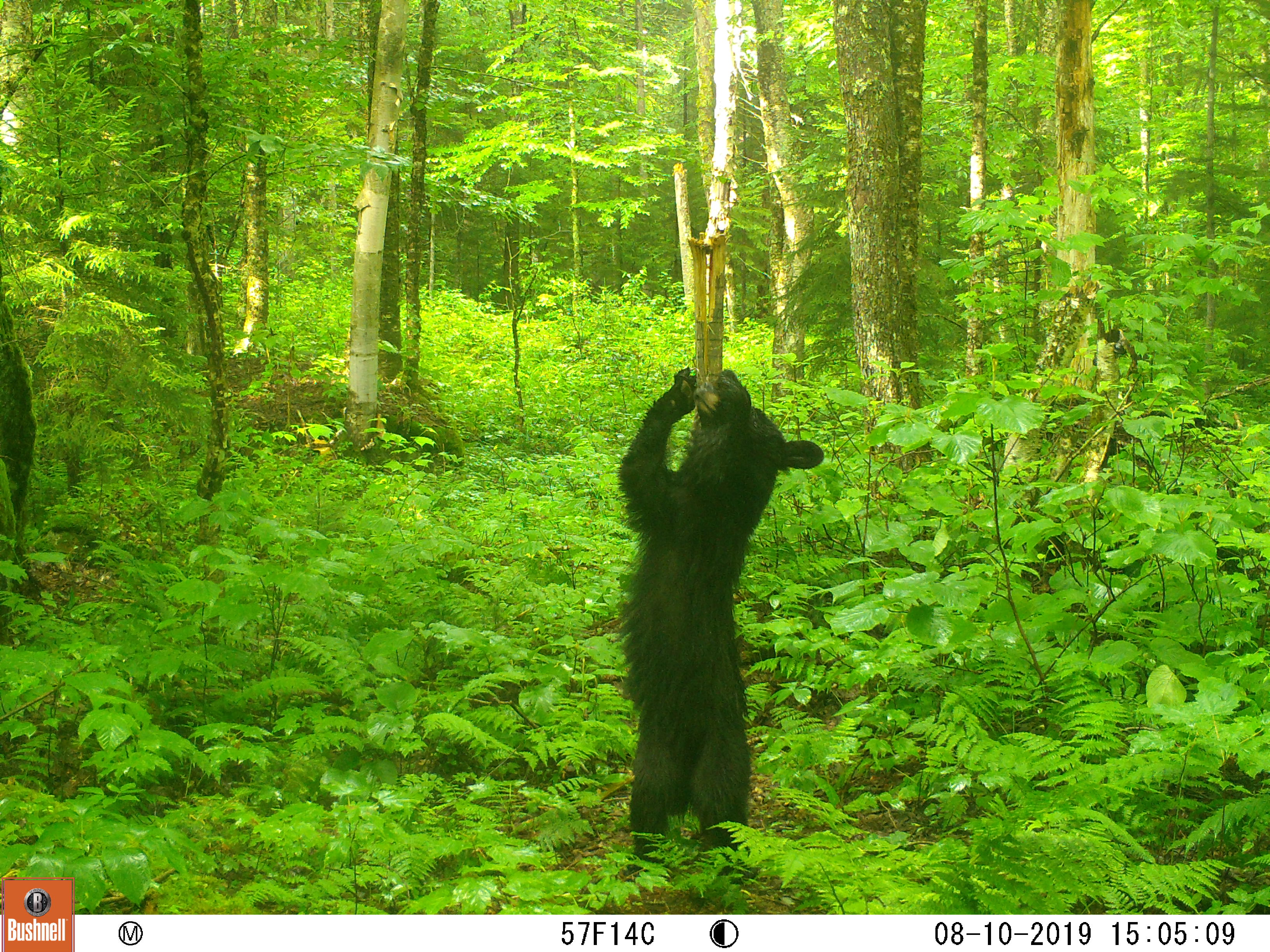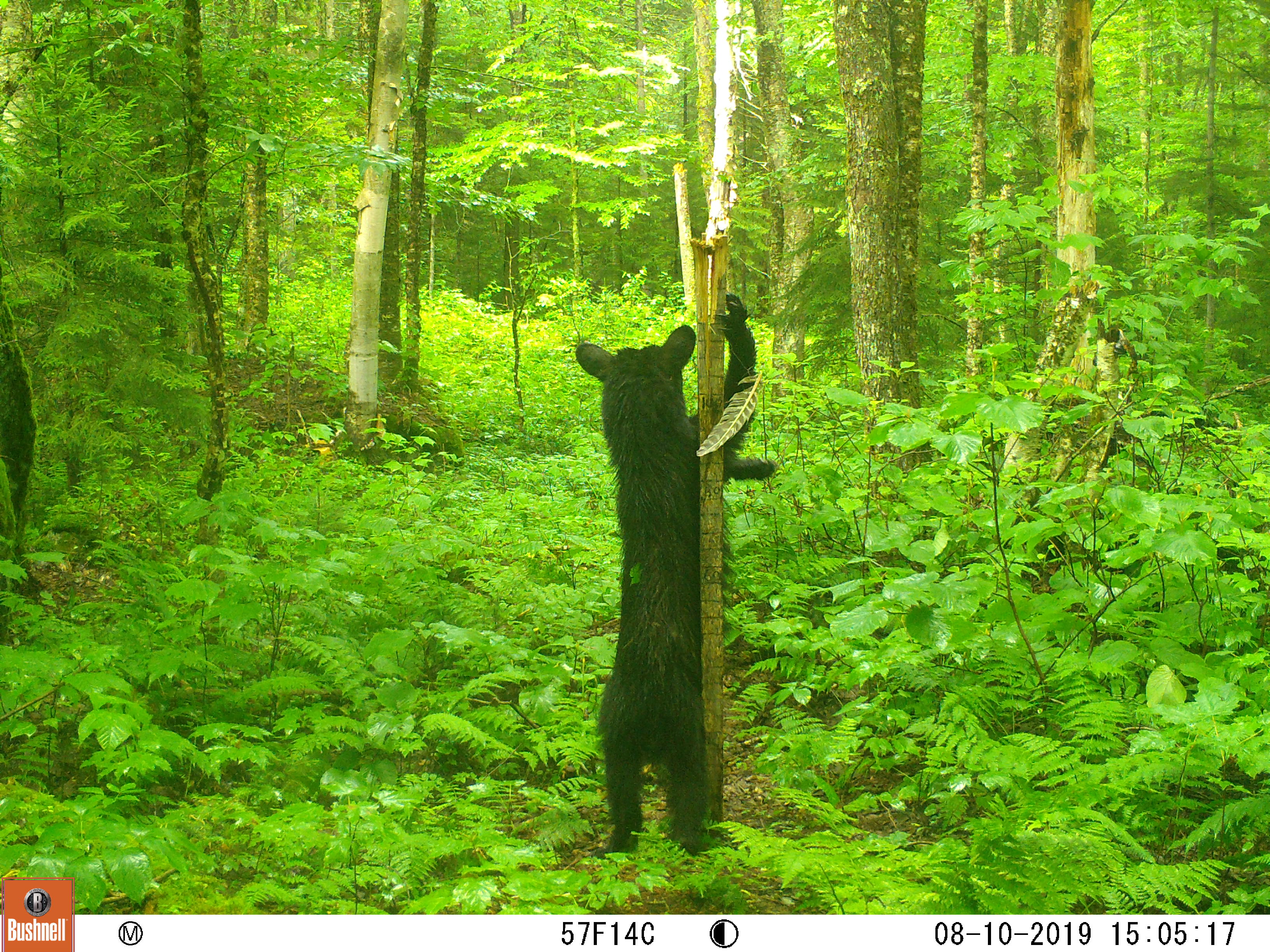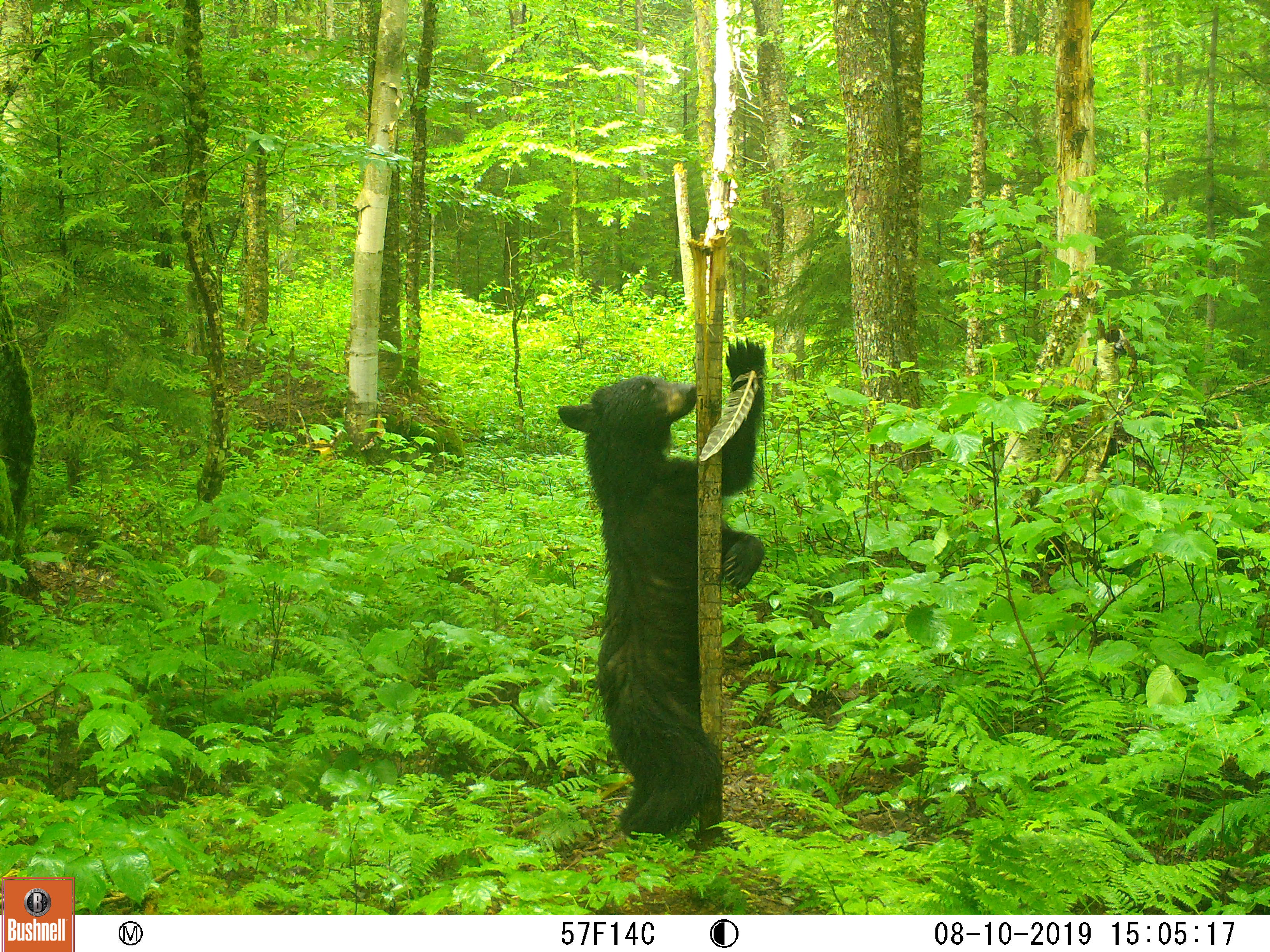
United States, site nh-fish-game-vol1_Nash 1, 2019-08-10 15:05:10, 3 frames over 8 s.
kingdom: Animalia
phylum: Chordata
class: Mammalia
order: Carnivora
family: Ursidae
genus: Ursus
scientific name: Ursus americanus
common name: black bear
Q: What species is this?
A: Black bear (Ursus americanus).